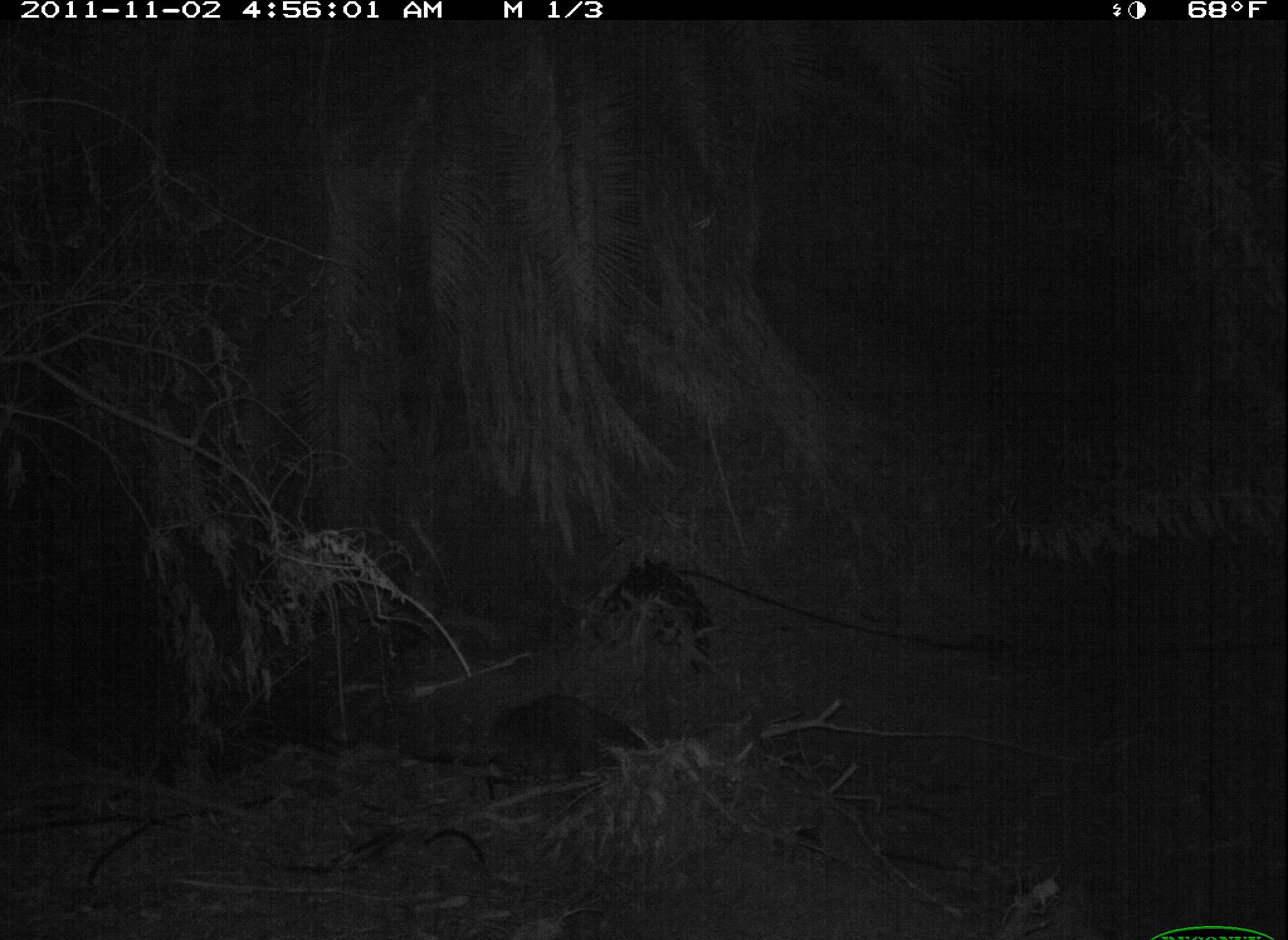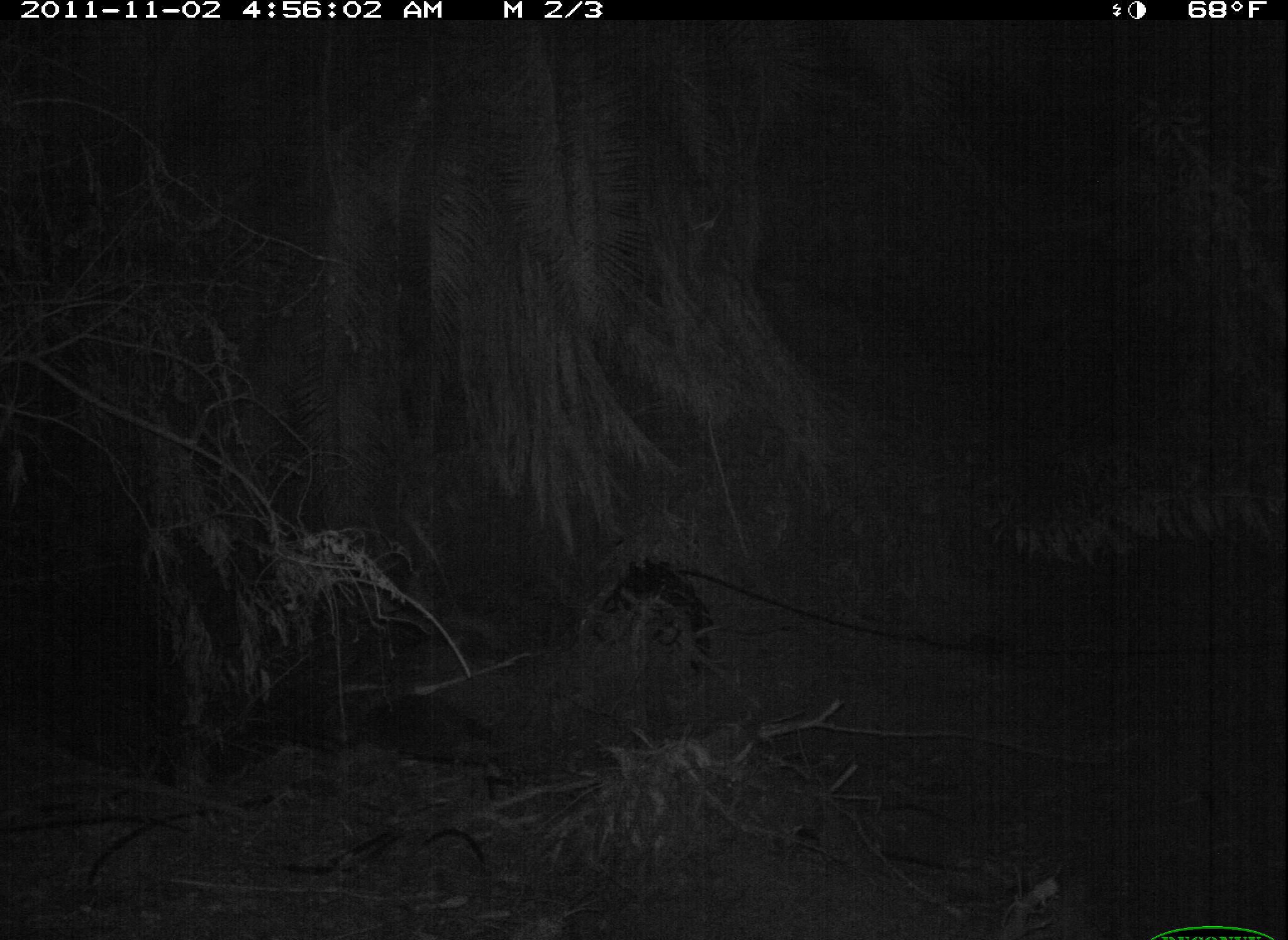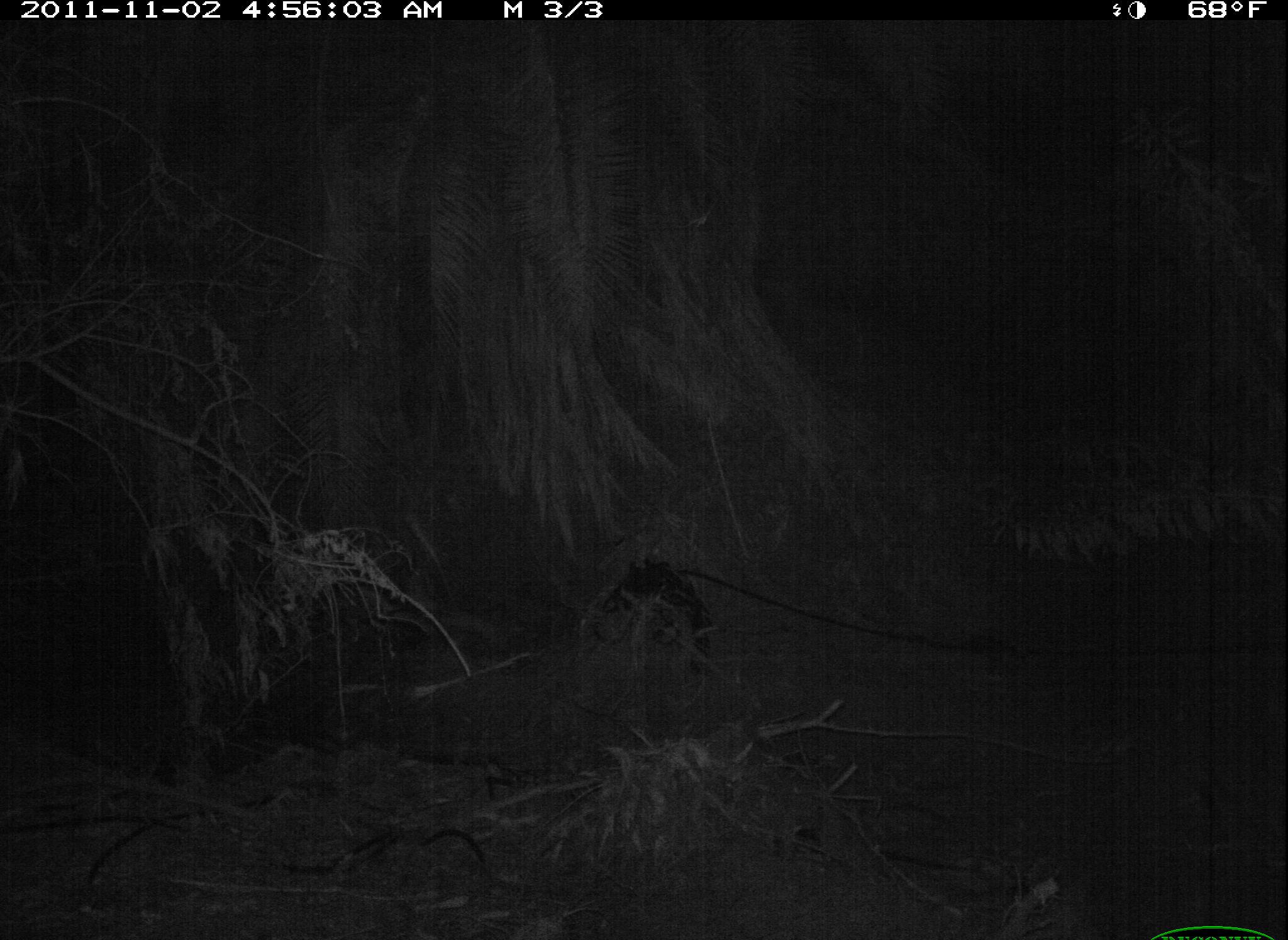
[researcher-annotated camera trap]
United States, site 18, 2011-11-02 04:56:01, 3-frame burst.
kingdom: Animalia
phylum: Chordata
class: Mammalia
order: Carnivora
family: Procyonidae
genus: Procyon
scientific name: Procyon lotor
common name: raccoon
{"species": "raccoon (Procyon lotor)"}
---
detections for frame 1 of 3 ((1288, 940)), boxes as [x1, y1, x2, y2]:
raccoon: [478, 693, 660, 789]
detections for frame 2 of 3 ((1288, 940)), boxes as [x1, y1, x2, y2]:
raccoon: [292, 653, 534, 790]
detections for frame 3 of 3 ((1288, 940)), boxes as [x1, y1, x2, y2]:
raccoon: [252, 652, 455, 772]